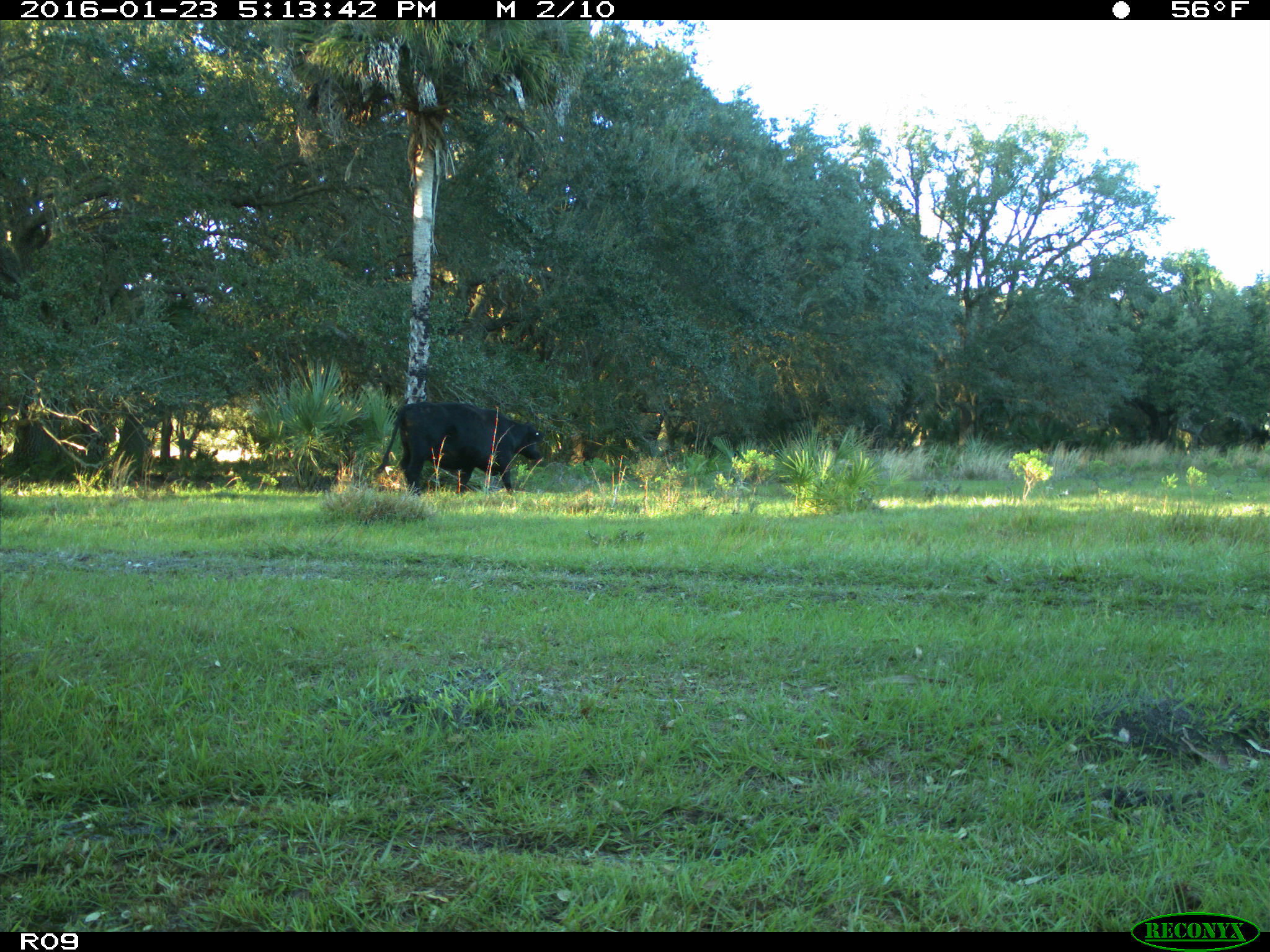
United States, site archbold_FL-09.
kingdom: Animalia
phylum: Chordata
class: Mammalia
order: Artiodactyla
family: Bovidae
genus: Bos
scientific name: Bos taurus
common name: domestic cow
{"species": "Bos taurus (domestic cow)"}